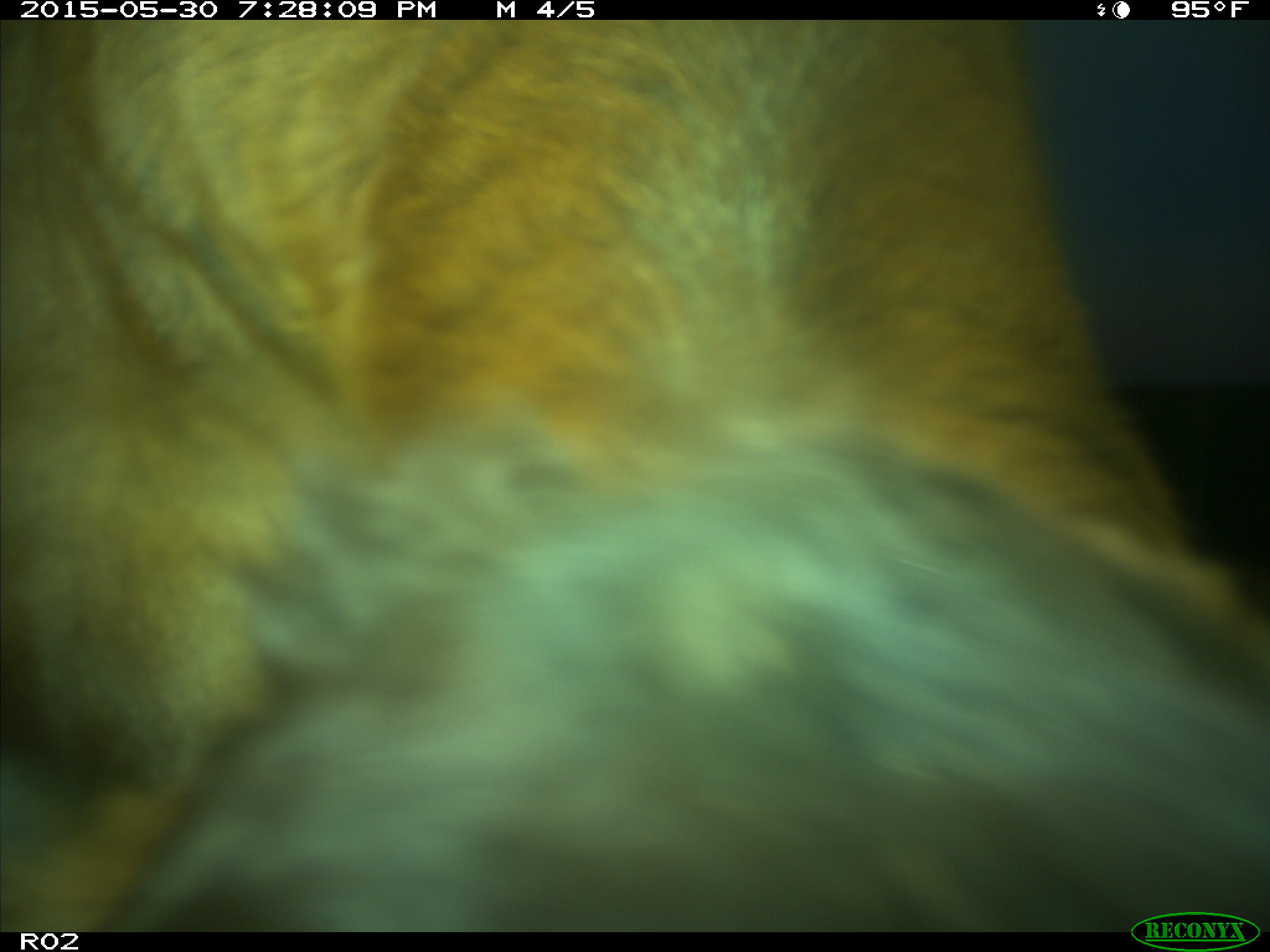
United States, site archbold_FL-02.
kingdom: Animalia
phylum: Chordata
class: Mammalia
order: Artiodactyla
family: Bovidae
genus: Bos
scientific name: Bos taurus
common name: domestic cow